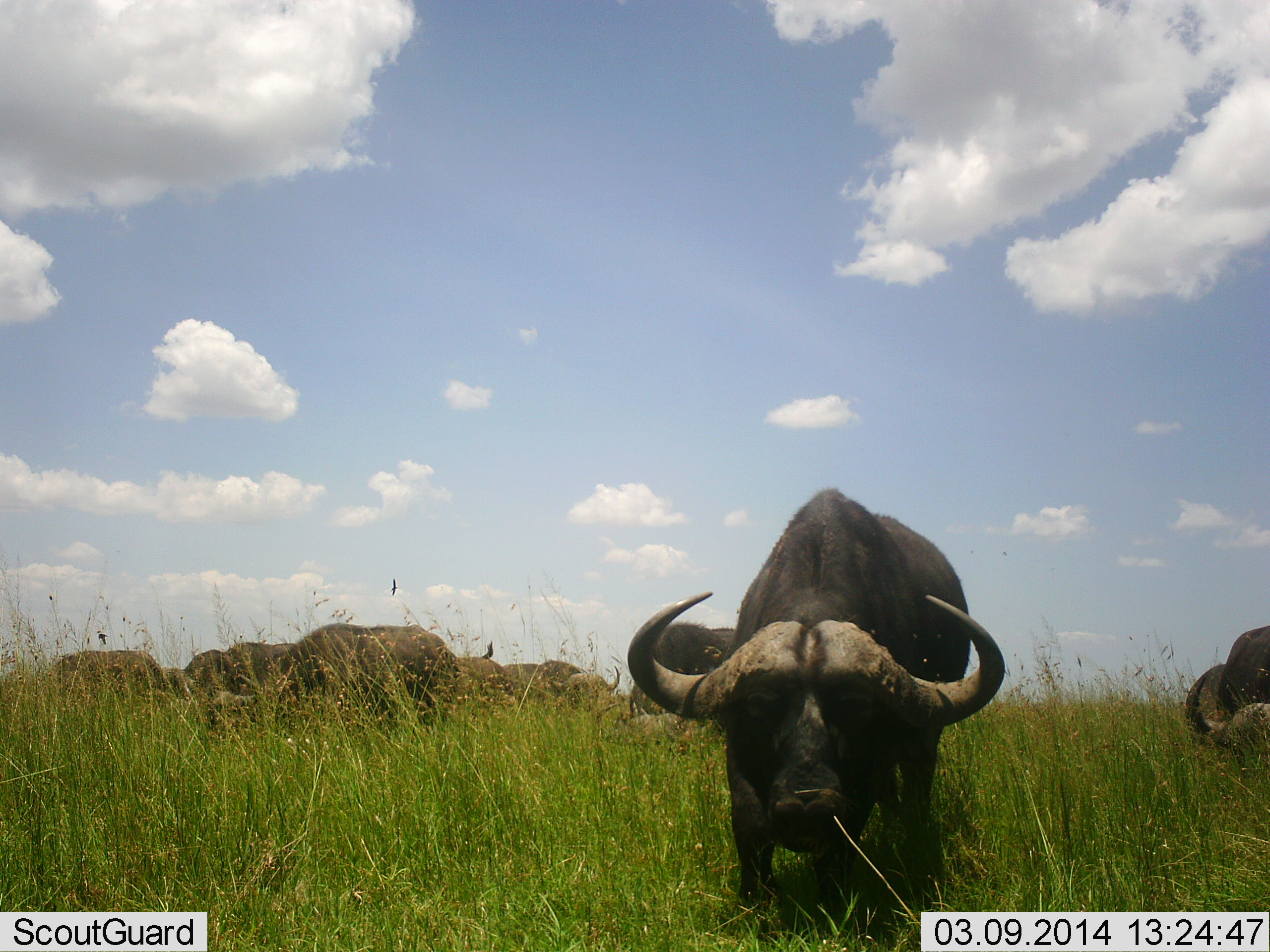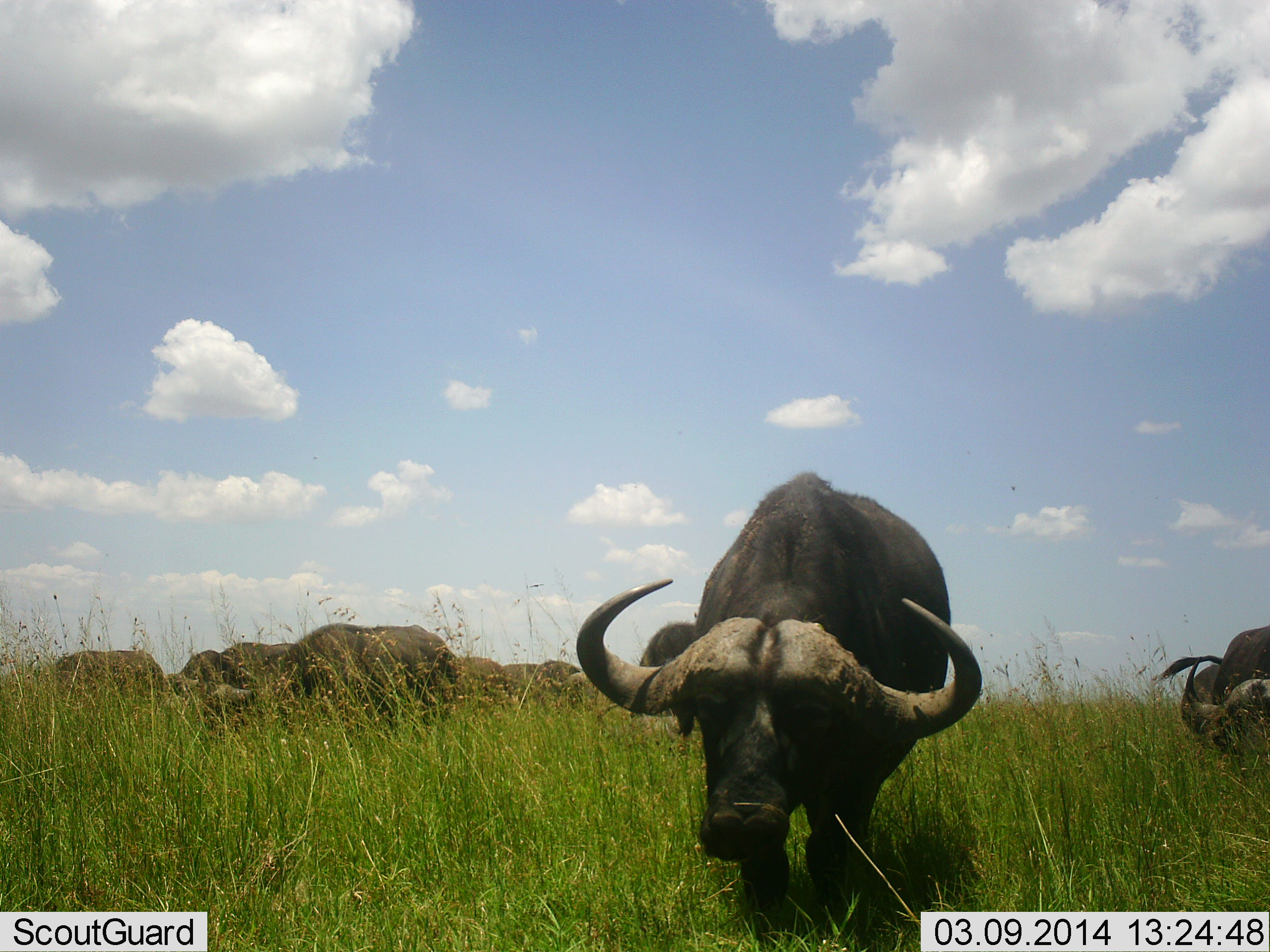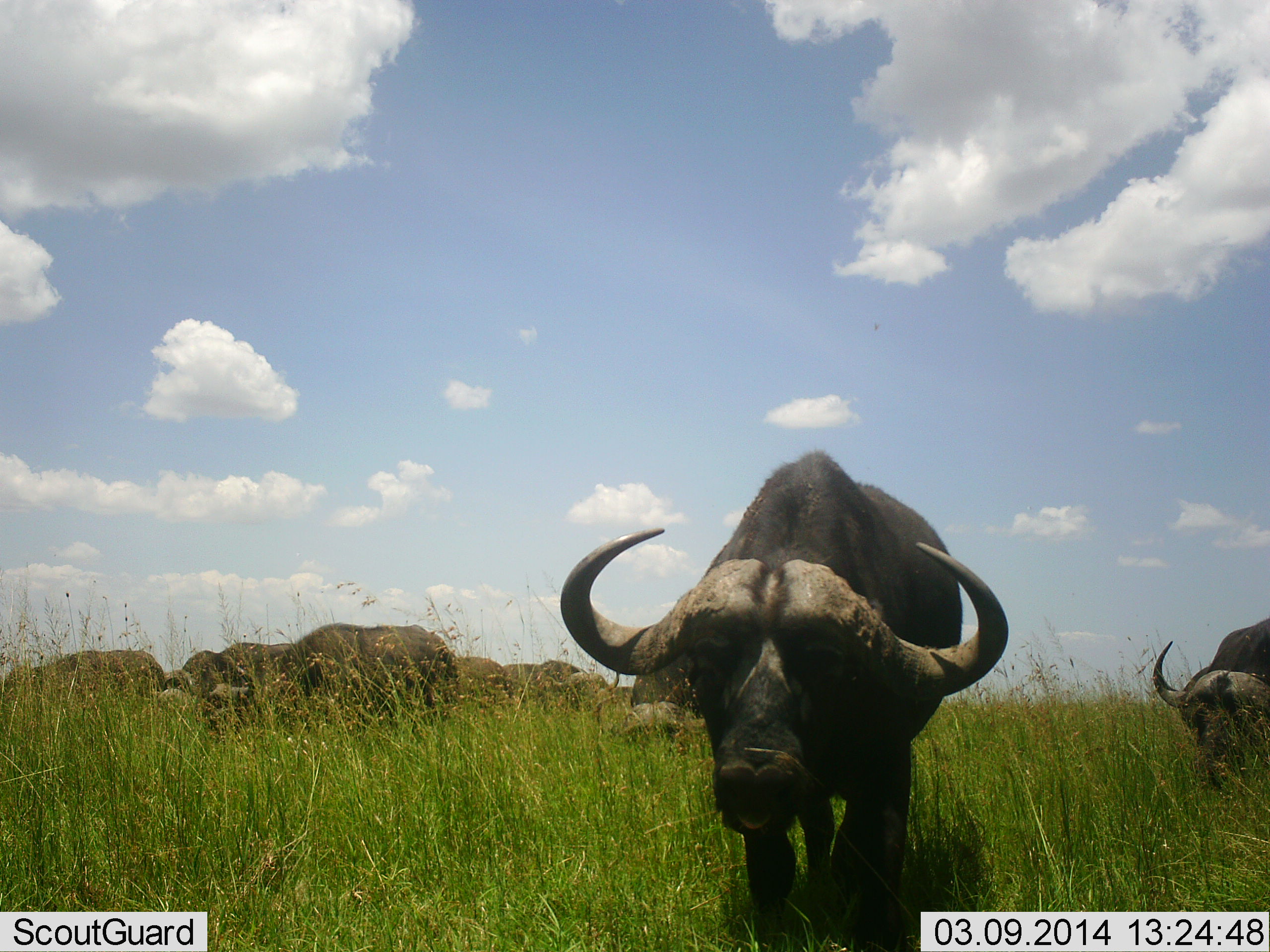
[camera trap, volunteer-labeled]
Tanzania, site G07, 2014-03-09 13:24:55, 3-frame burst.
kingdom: Animalia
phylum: Chordata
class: Mammalia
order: Artiodactyla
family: Bovidae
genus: Syncerus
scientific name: Syncerus caffer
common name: cape buffalo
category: buffalo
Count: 7.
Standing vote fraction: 80%.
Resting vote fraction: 10%.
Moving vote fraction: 70%.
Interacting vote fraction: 0%.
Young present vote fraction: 0%.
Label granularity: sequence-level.